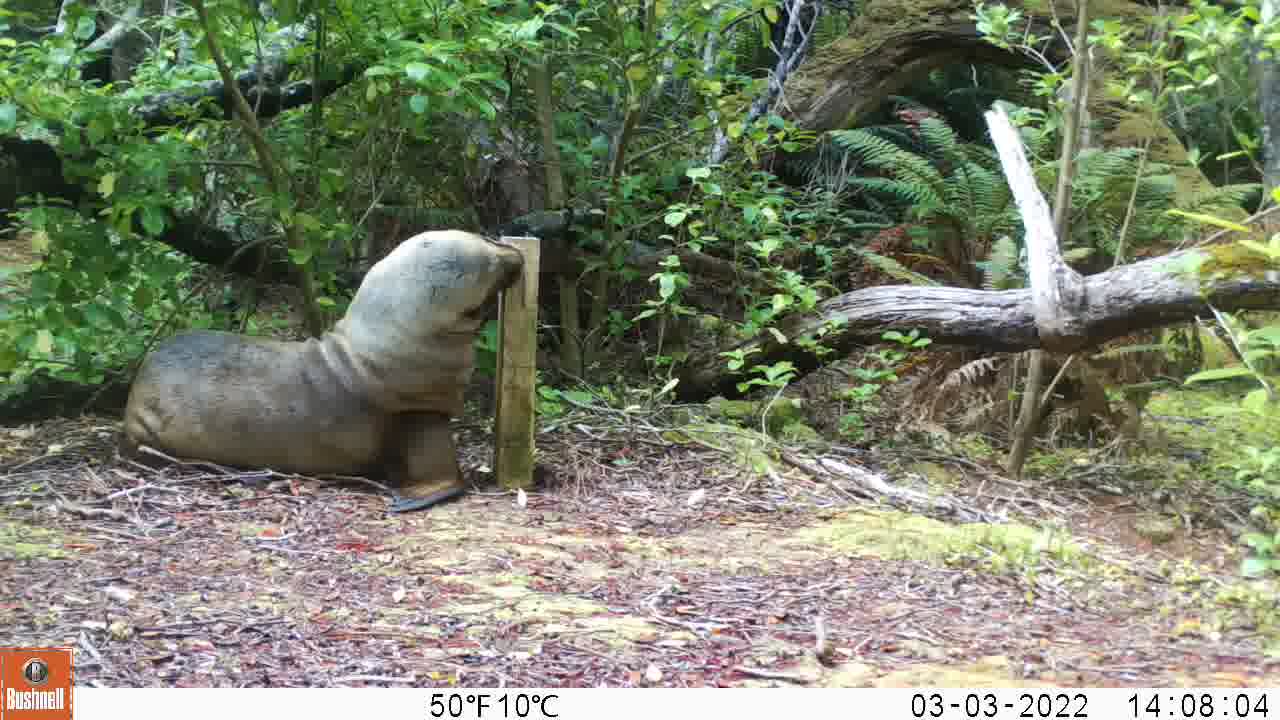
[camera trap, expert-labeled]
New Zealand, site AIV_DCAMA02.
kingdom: Animalia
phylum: Chordata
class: Mammalia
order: Carnivora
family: Otariidae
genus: Phocarctos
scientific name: Phocarctos hookeri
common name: new zealand sea lion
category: sealion